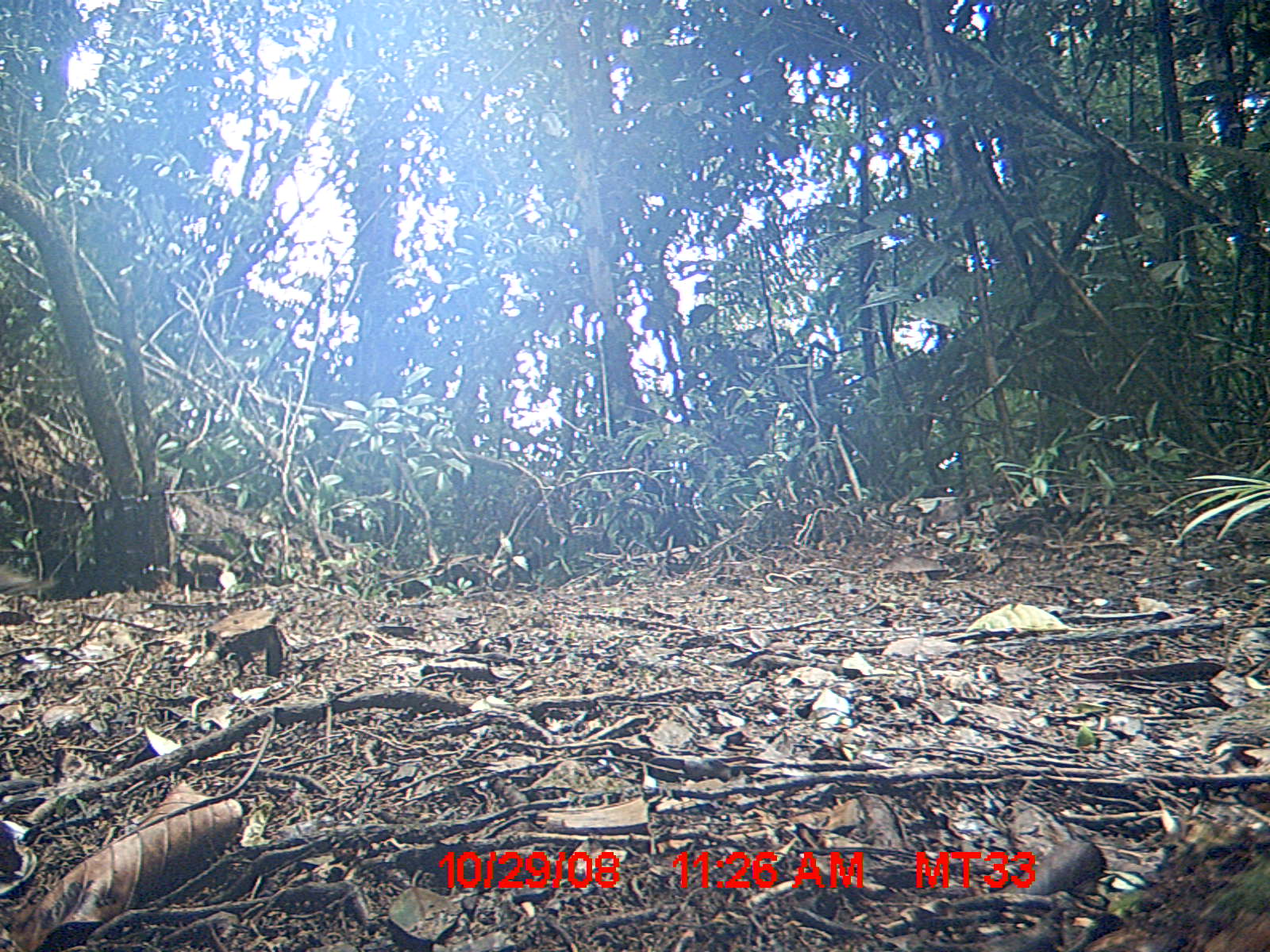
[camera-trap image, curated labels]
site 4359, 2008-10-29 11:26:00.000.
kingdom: Animalia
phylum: Chordata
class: Aves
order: Columbiformes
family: Columbidae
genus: Streptopelia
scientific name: Streptopelia picturata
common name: madagascar turtle-dove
Streptopelia picturata (madagascar turtle-dove), count 2.